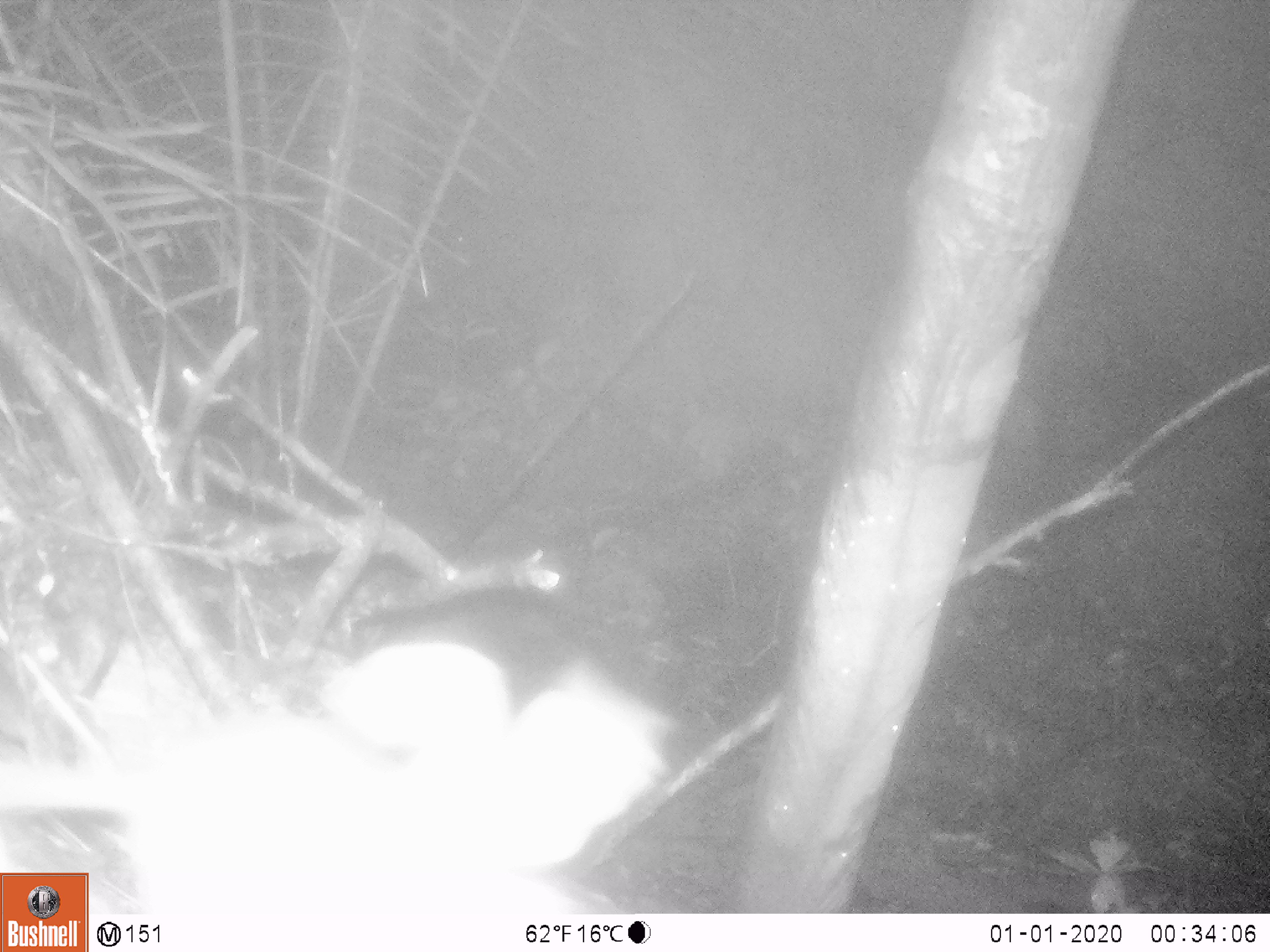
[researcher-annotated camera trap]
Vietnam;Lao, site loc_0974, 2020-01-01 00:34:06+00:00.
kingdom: Animalia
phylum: Chordata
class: Mammalia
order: Rodentia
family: Muridae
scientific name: Muridae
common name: old-world mice and rats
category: unidentified murid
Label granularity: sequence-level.